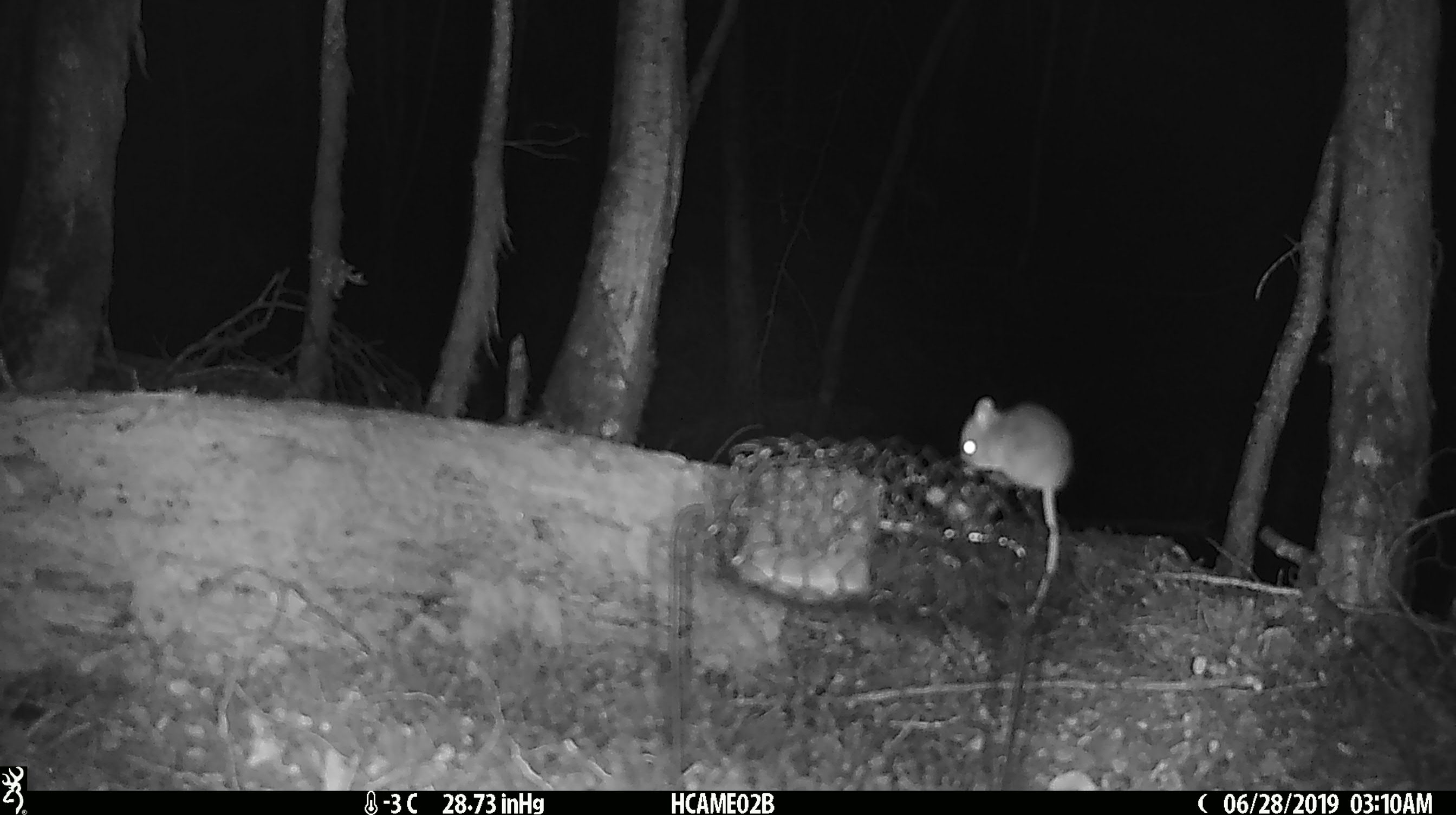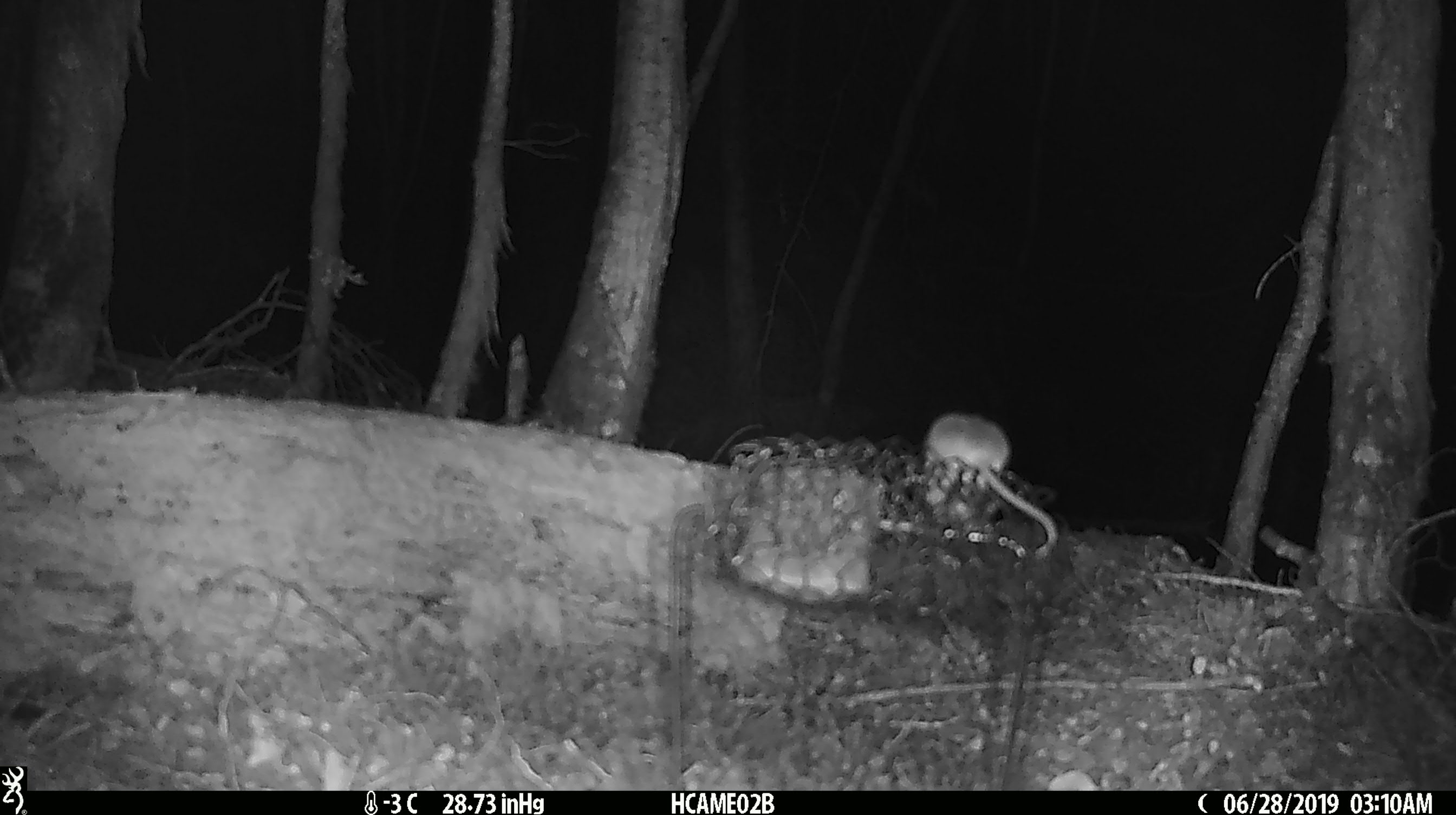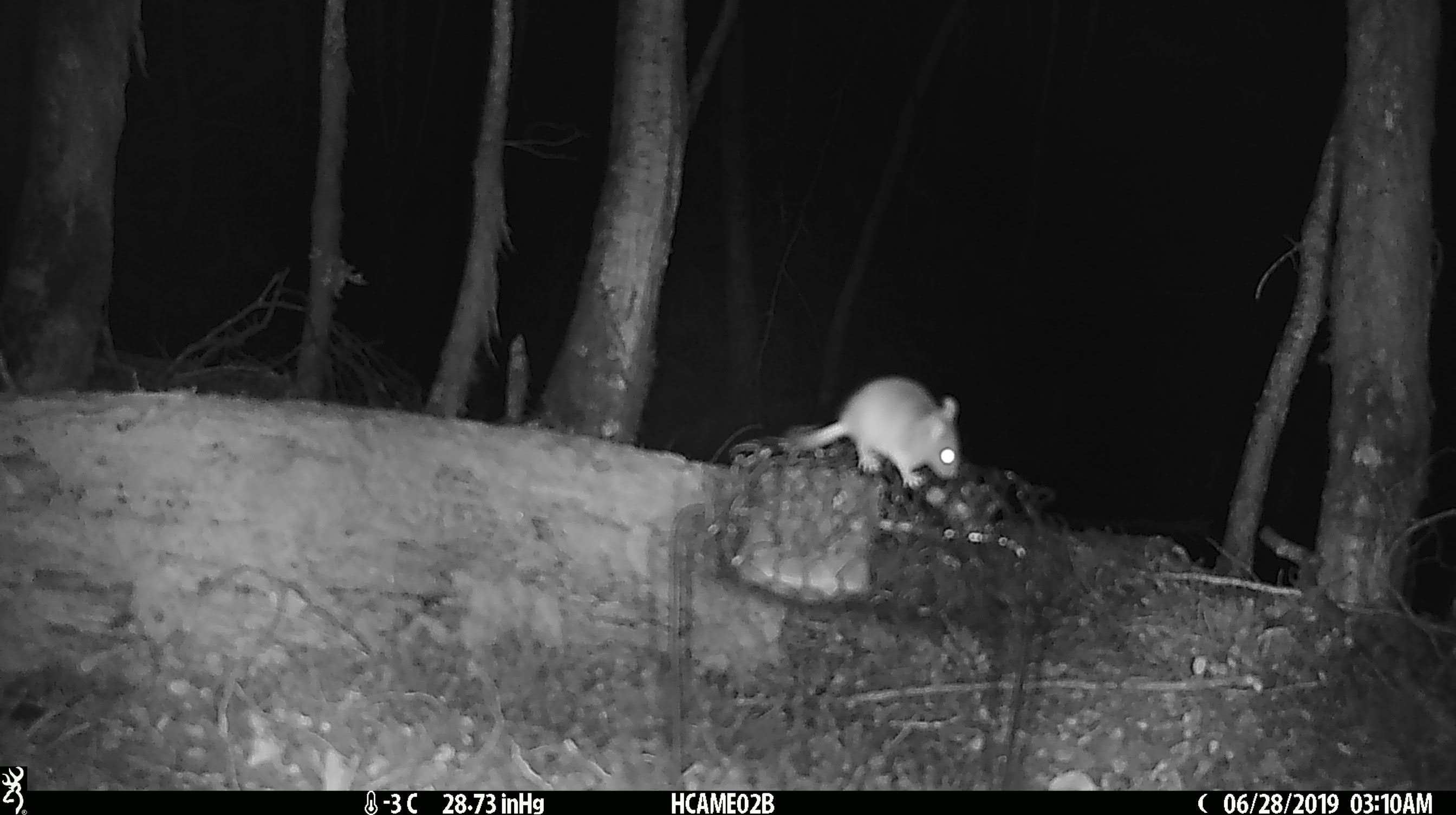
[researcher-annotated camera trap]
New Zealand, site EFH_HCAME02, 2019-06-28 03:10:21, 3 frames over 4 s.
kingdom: Animalia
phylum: Chordata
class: Mammalia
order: Rodentia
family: Muridae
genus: Mus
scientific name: Mus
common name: mouse